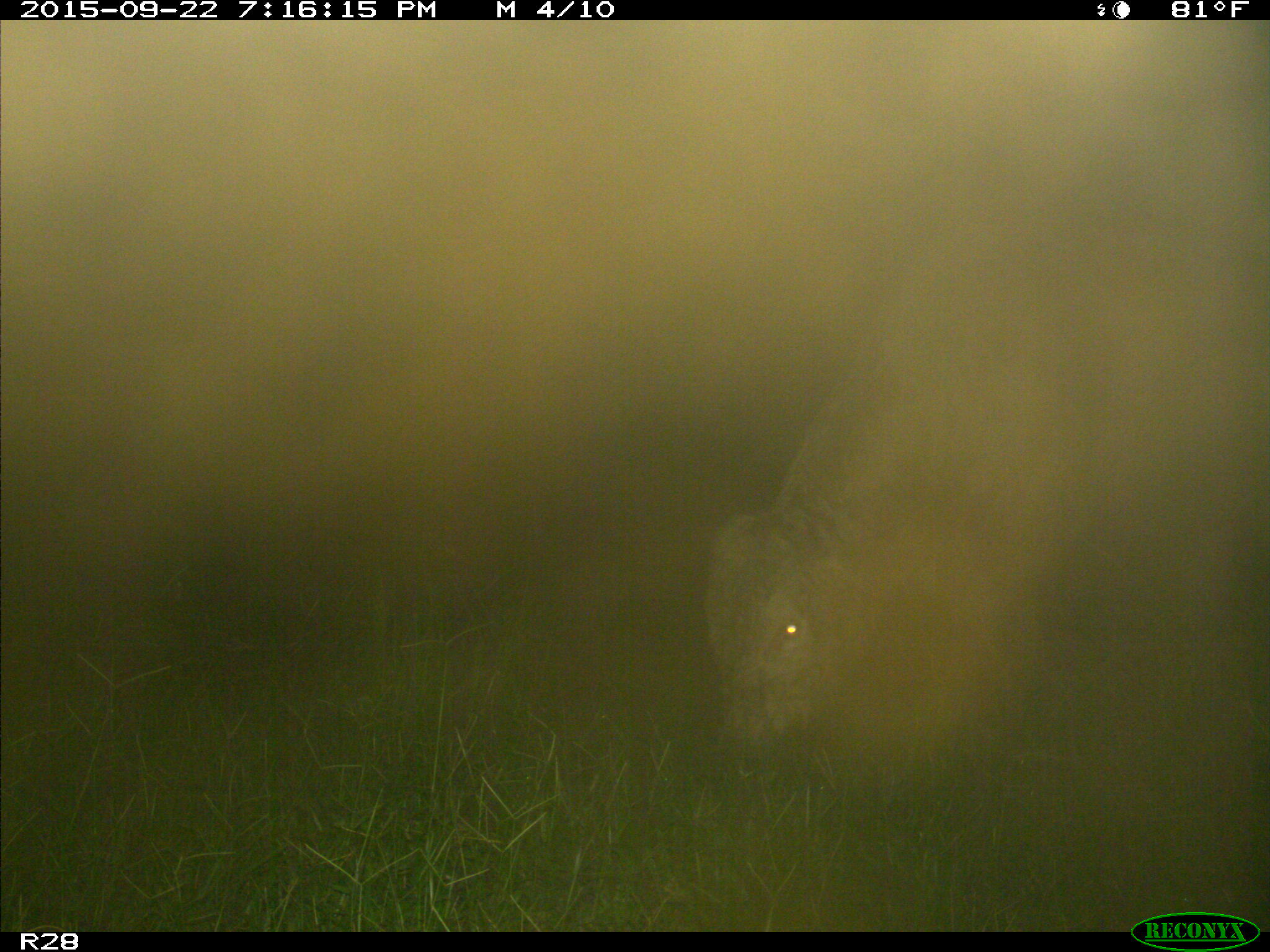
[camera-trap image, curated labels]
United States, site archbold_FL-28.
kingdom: Animalia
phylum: Chordata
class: Mammalia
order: Artiodactyla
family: Bovidae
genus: Bos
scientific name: Bos taurus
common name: domestic cow